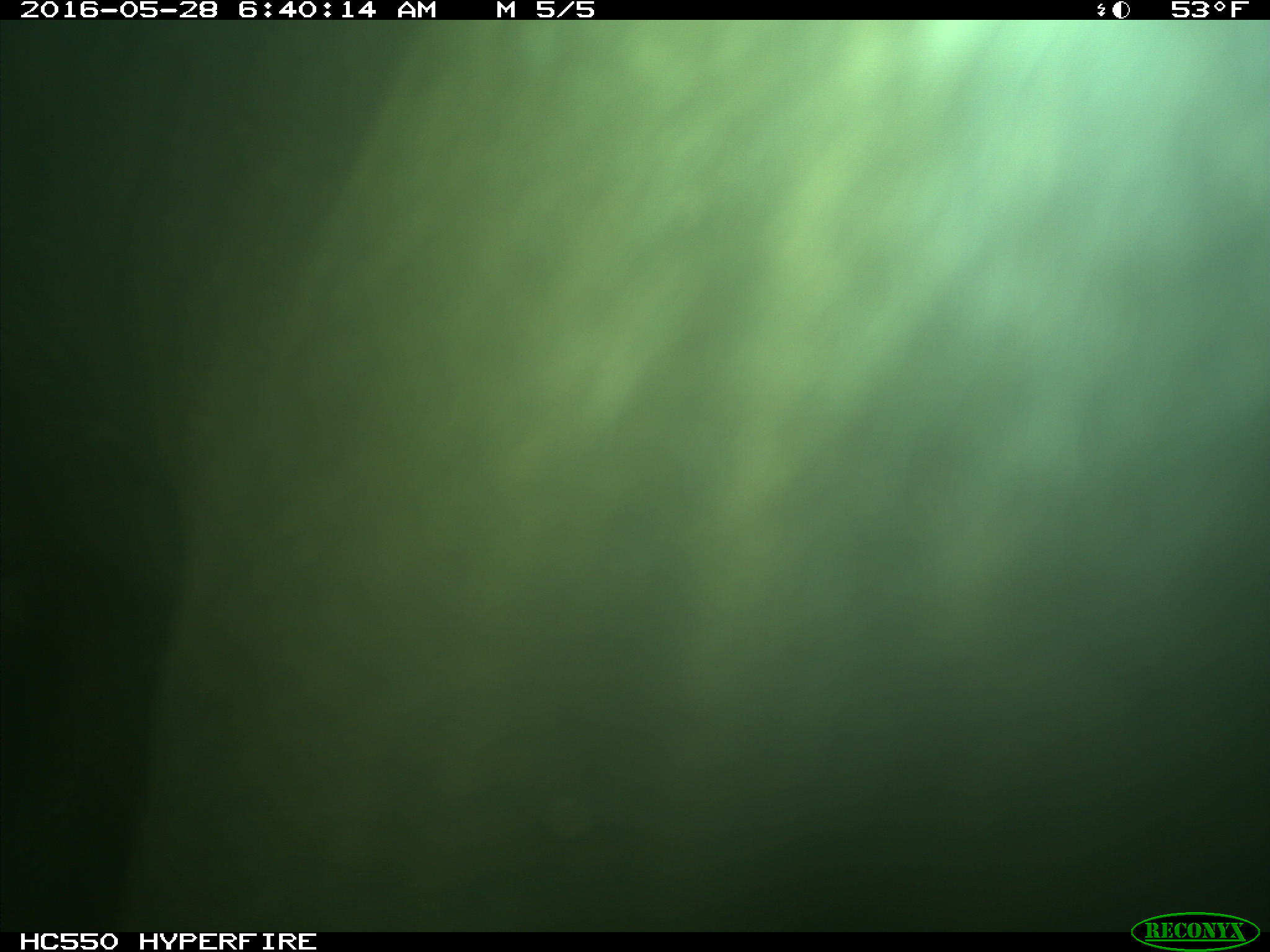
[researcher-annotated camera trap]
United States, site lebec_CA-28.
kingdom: Animalia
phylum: Chordata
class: Mammalia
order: Artiodactyla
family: Bovidae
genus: Bos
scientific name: Bos taurus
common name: domestic cow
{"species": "Bos taurus (domestic cow)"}